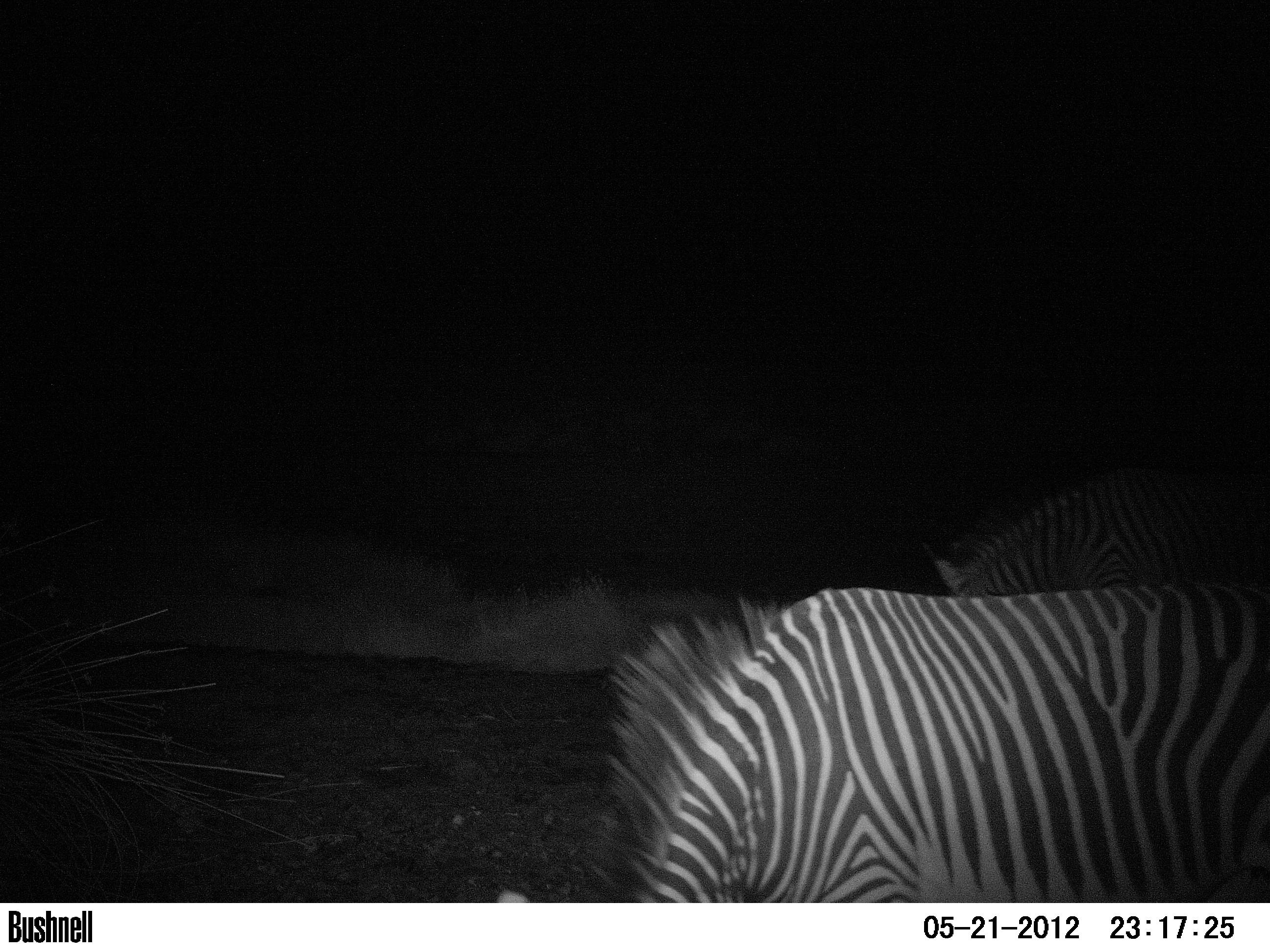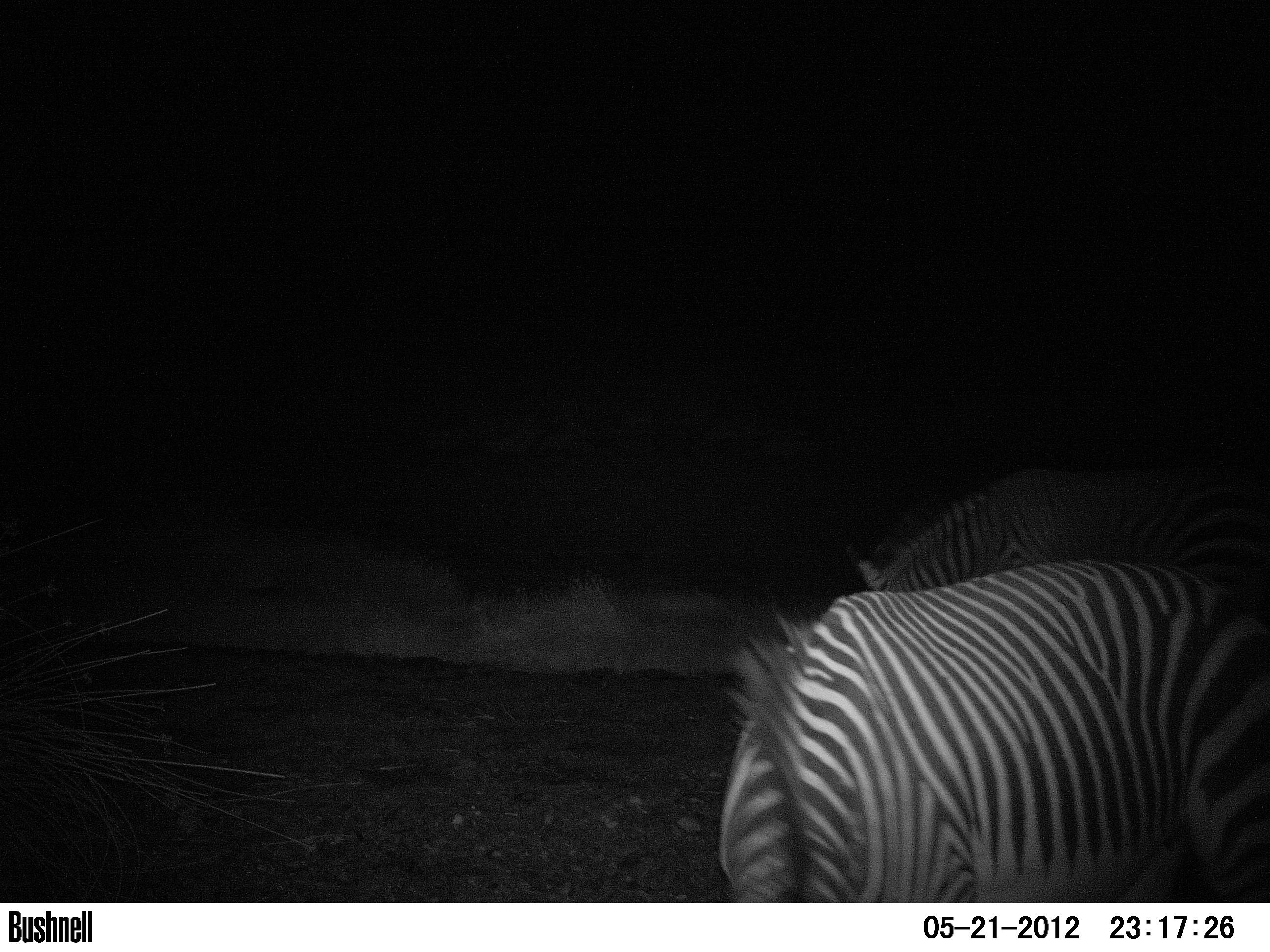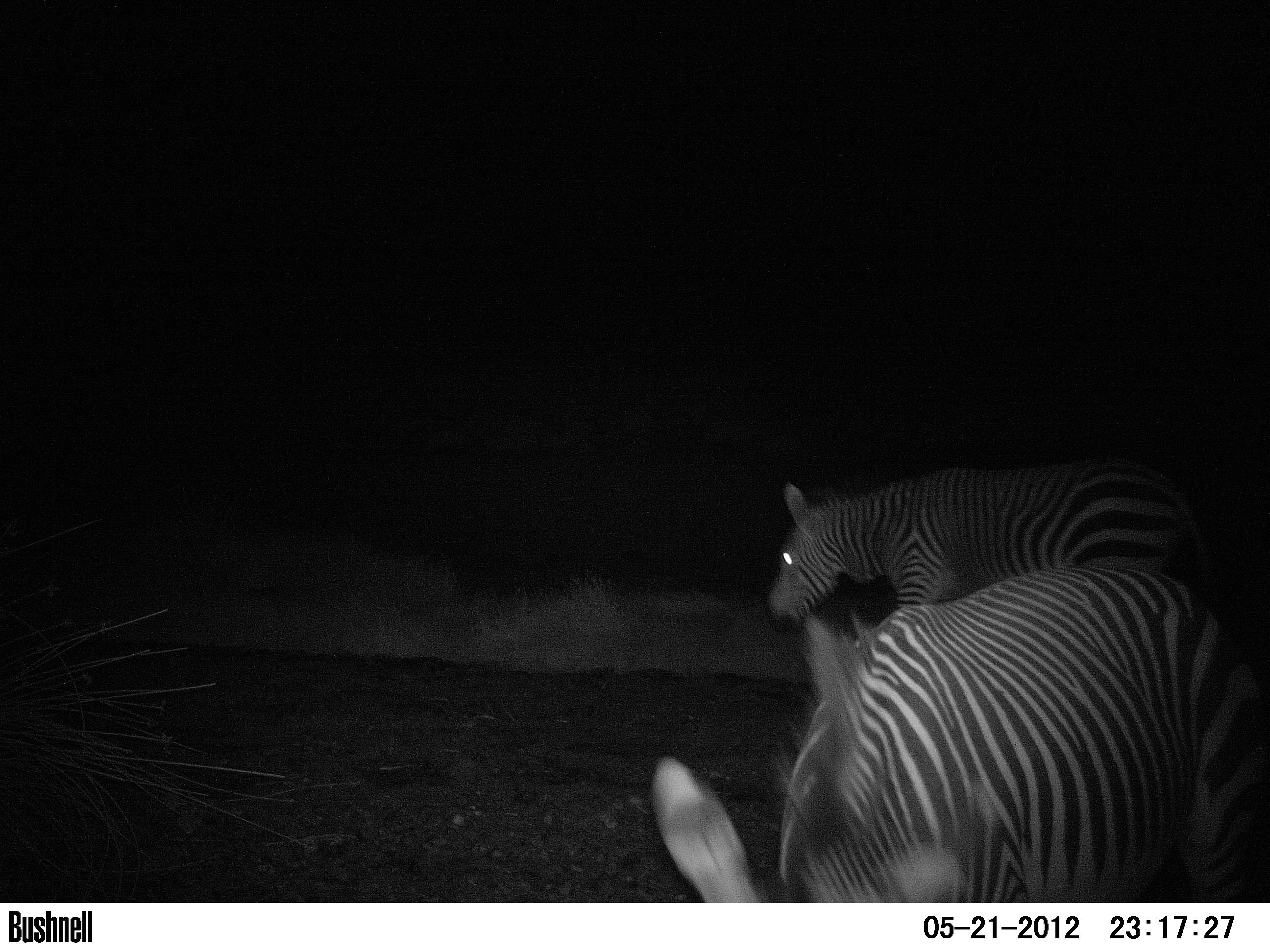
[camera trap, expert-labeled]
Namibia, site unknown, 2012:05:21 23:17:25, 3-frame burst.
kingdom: Animalia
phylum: Chordata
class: Mammalia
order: Perissodactyla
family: Equidae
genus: Equus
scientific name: Equus zebra hartmannae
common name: hartmann's mountain zebra